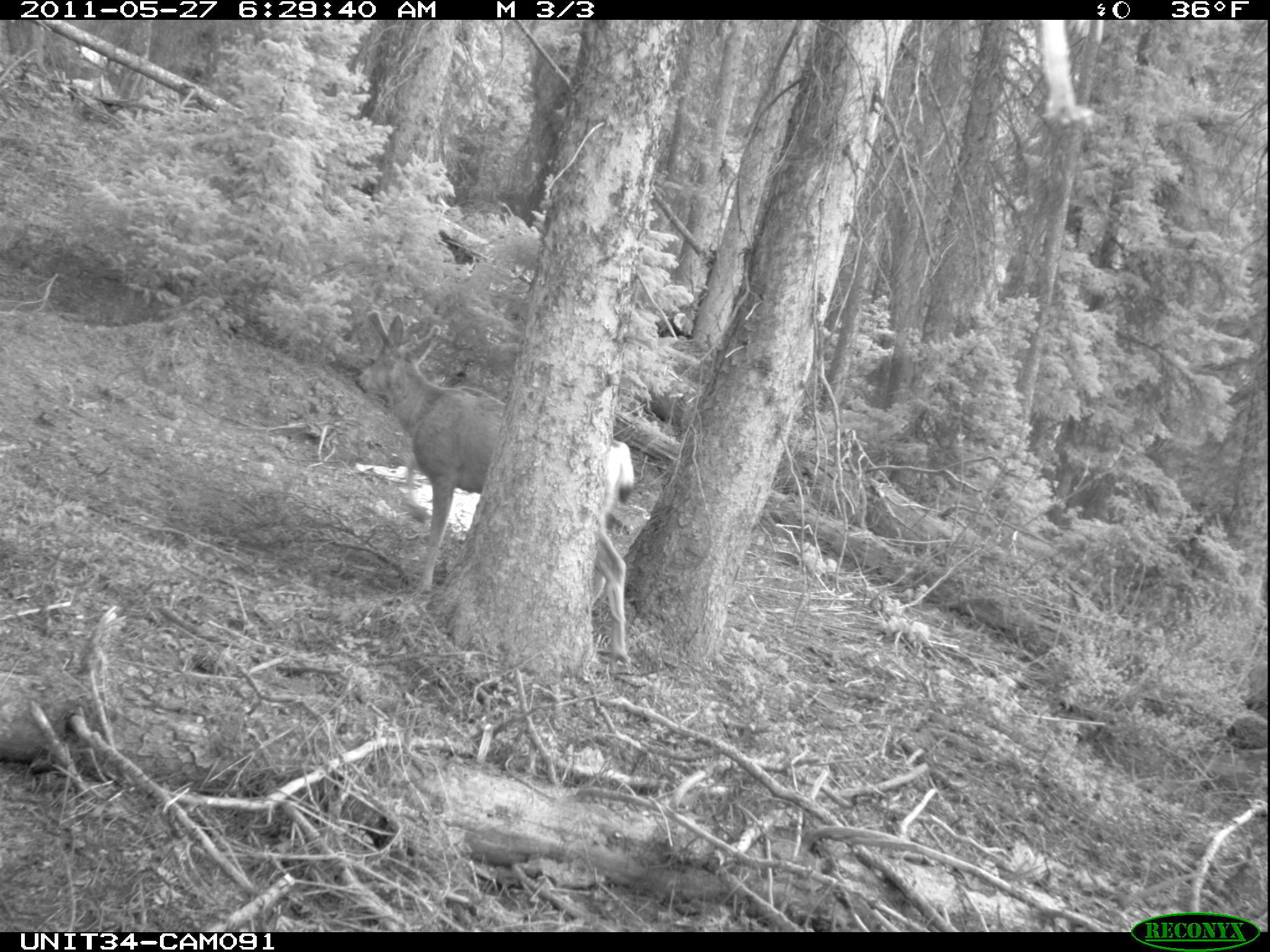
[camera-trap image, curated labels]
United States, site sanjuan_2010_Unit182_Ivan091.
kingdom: Animalia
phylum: Chordata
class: Mammalia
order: Artiodactyla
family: Cervidae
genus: Odocoileus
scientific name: Odocoileus hemionus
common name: mule deer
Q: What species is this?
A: Odocoileus hemionus (mule deer).